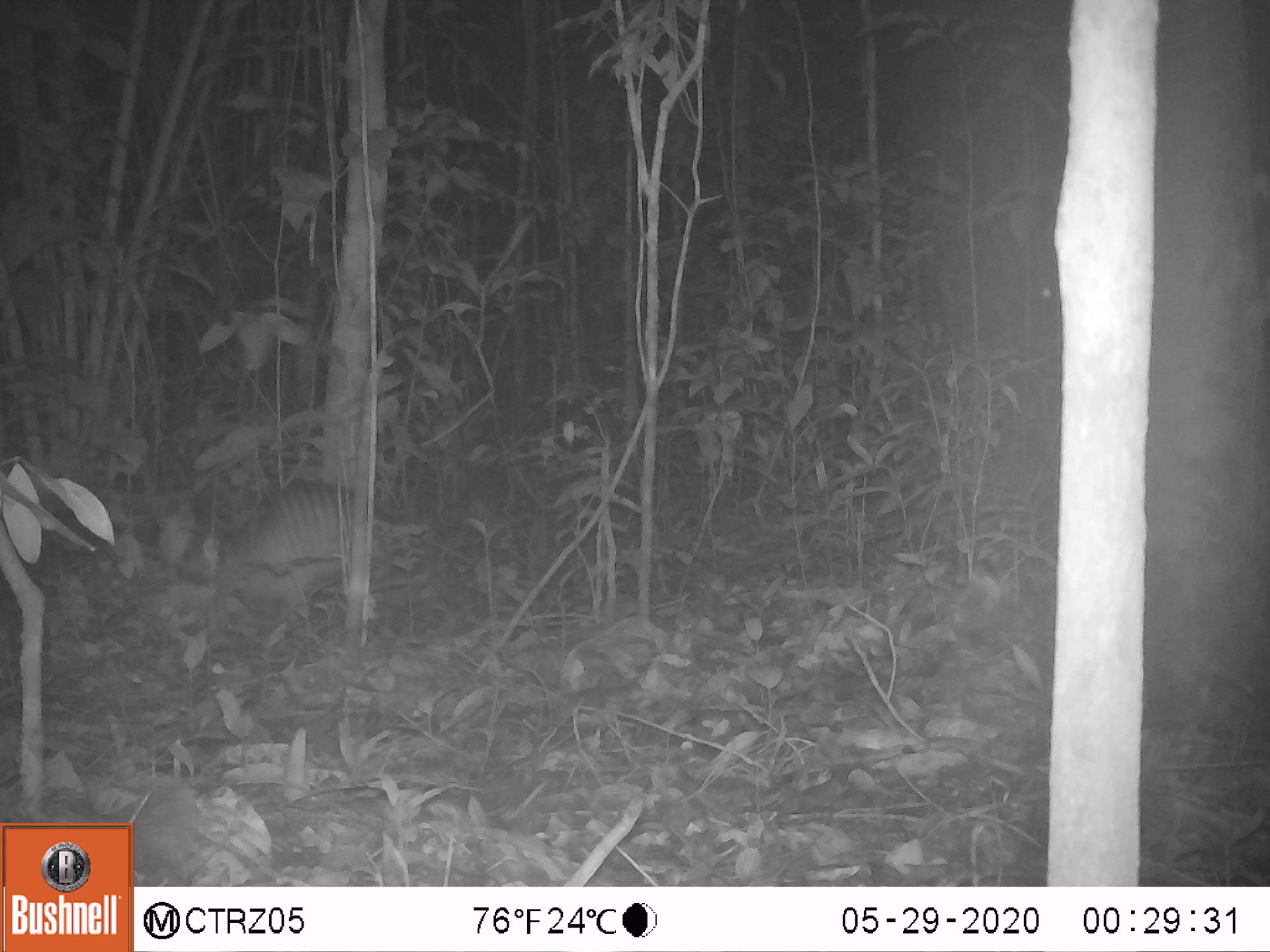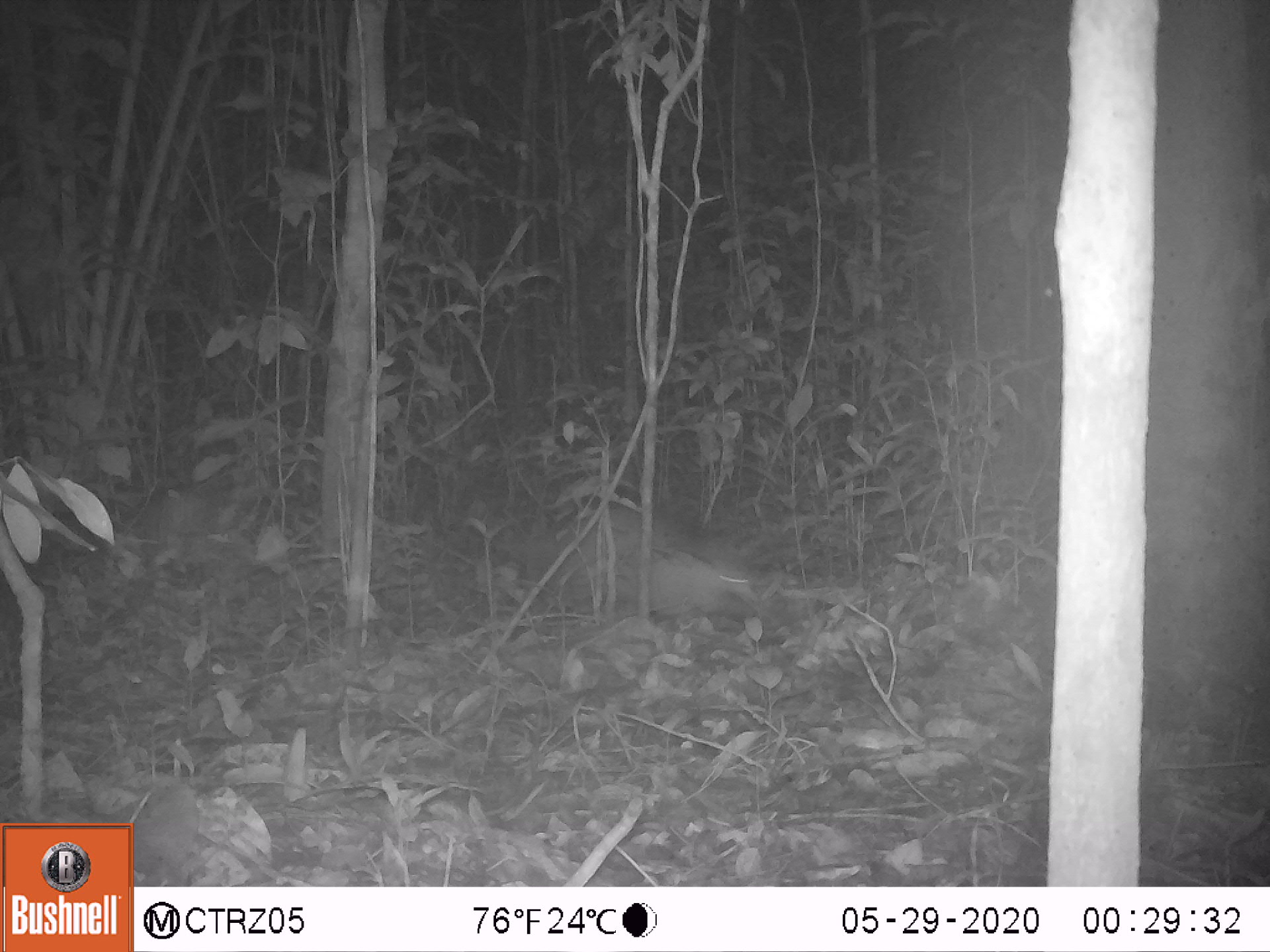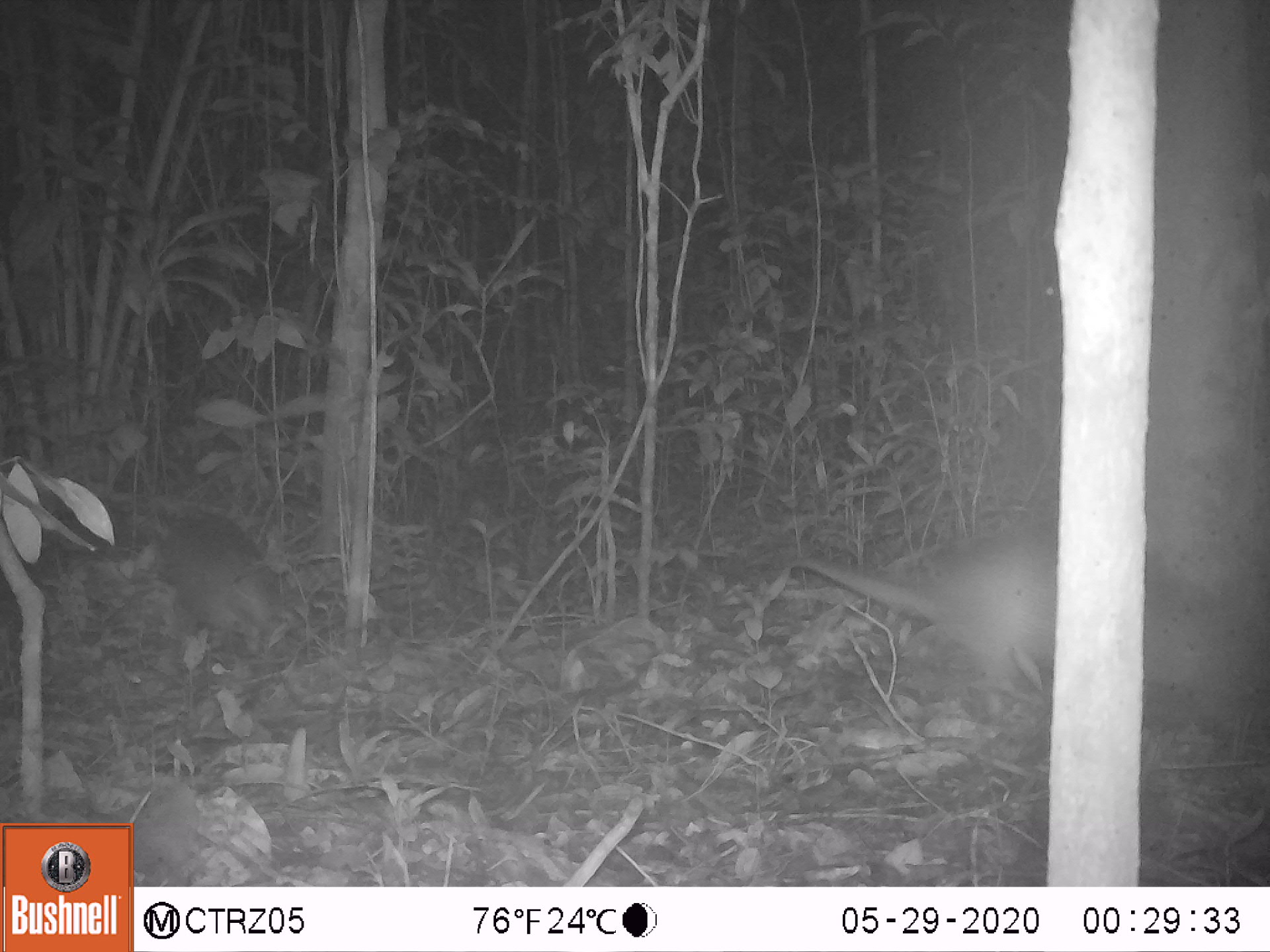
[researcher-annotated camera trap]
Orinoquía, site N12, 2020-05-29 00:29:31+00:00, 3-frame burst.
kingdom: Animalia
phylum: Chordata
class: Mammalia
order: Cingulata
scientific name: Cingulata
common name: armadillo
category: unknown armadillo